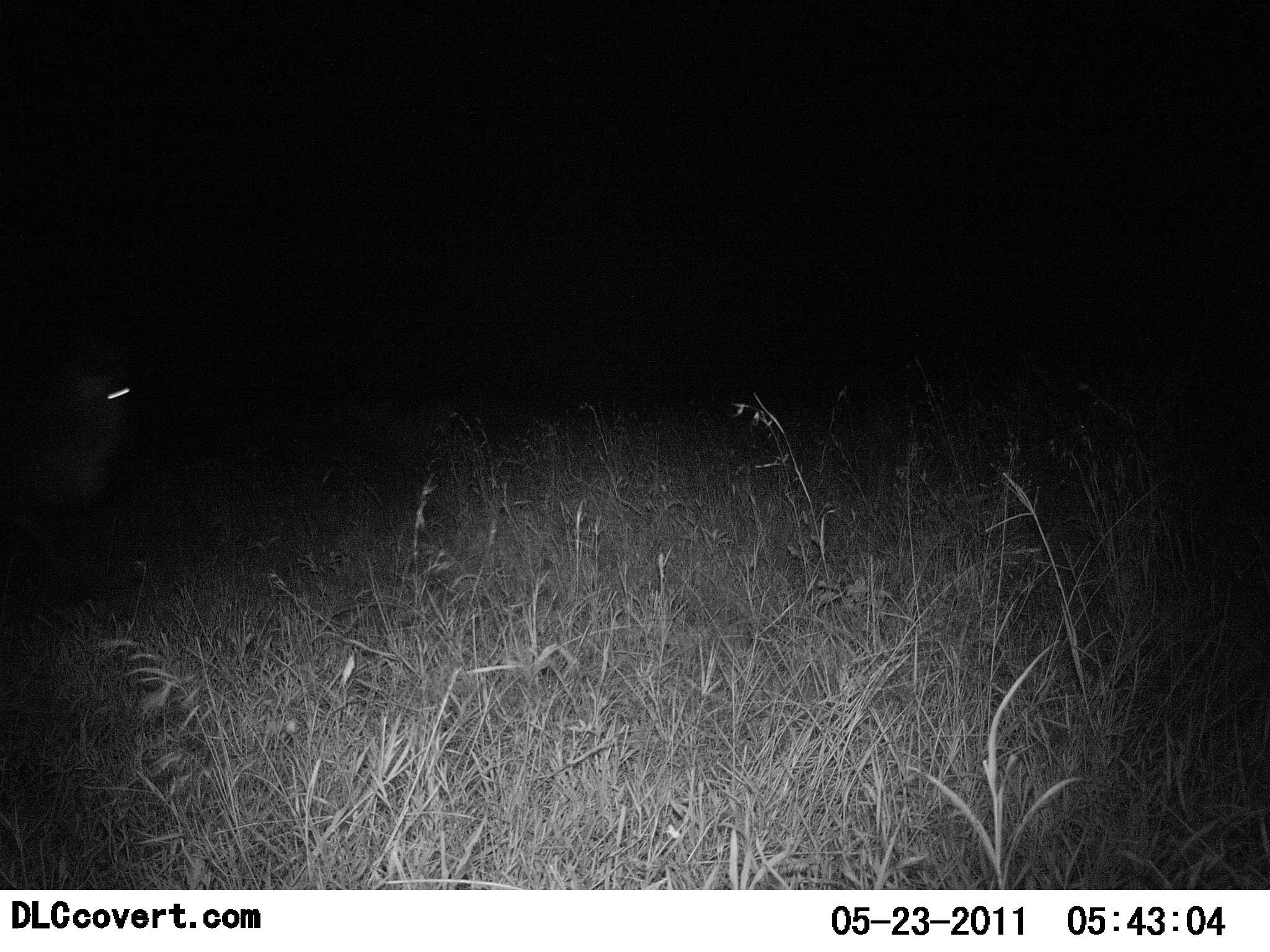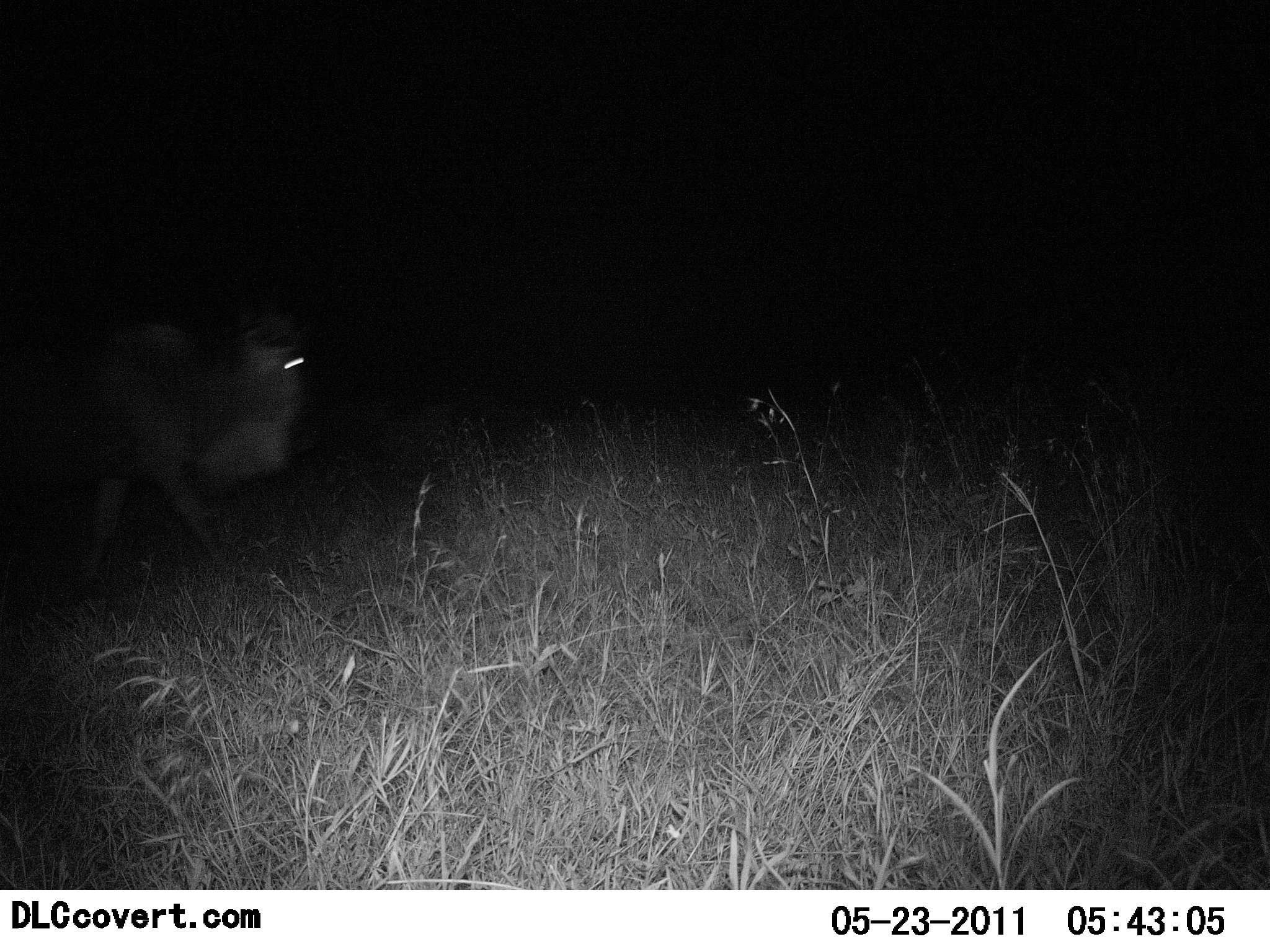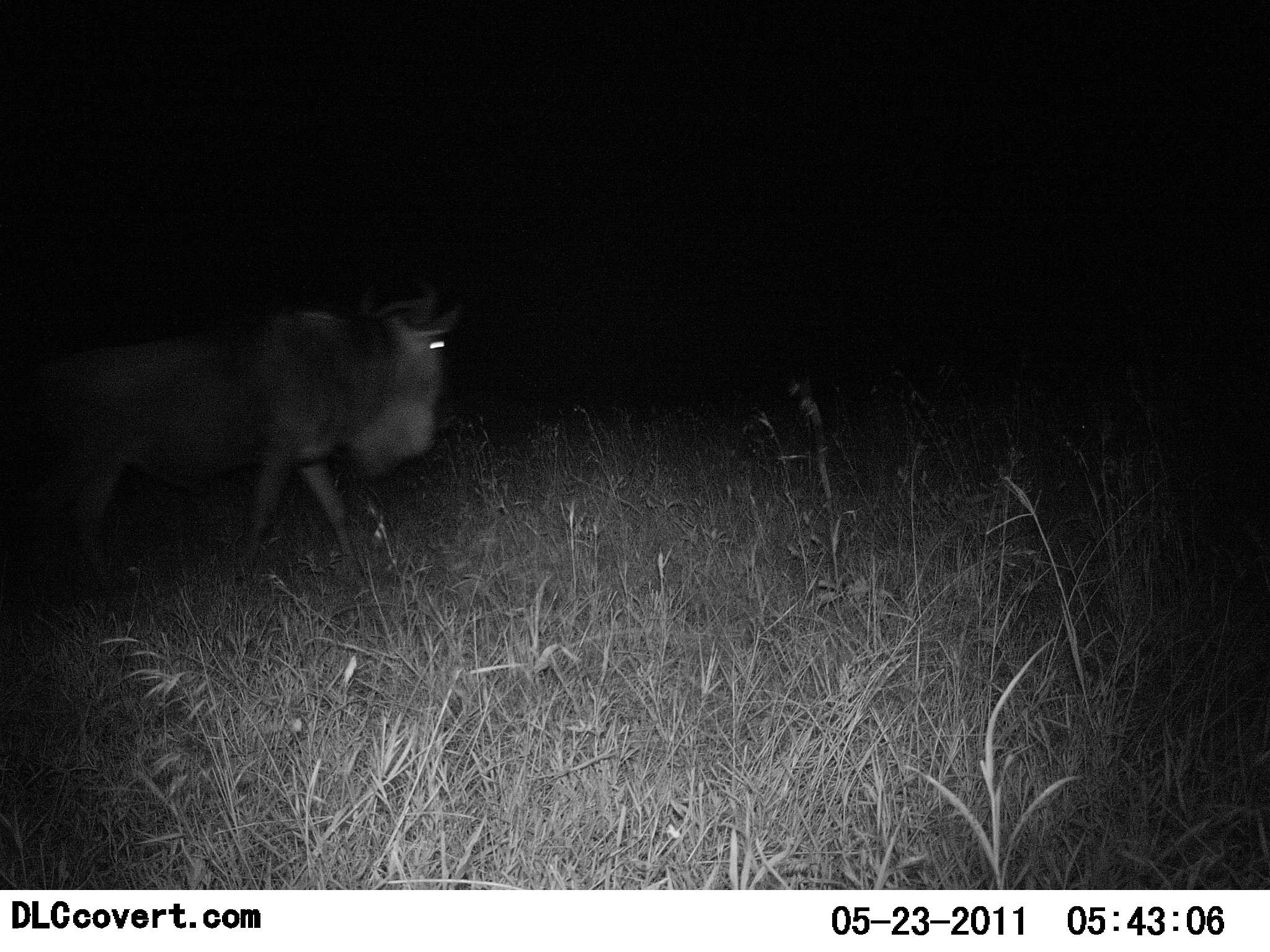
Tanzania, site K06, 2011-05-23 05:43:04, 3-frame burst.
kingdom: Animalia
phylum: Chordata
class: Mammalia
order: Artiodactyla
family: Bovidae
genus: Connochaetes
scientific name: Connochaetes taurinus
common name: blue wildebeest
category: wildebeest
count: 1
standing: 8%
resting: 0%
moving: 100%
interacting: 0%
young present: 0%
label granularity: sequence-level